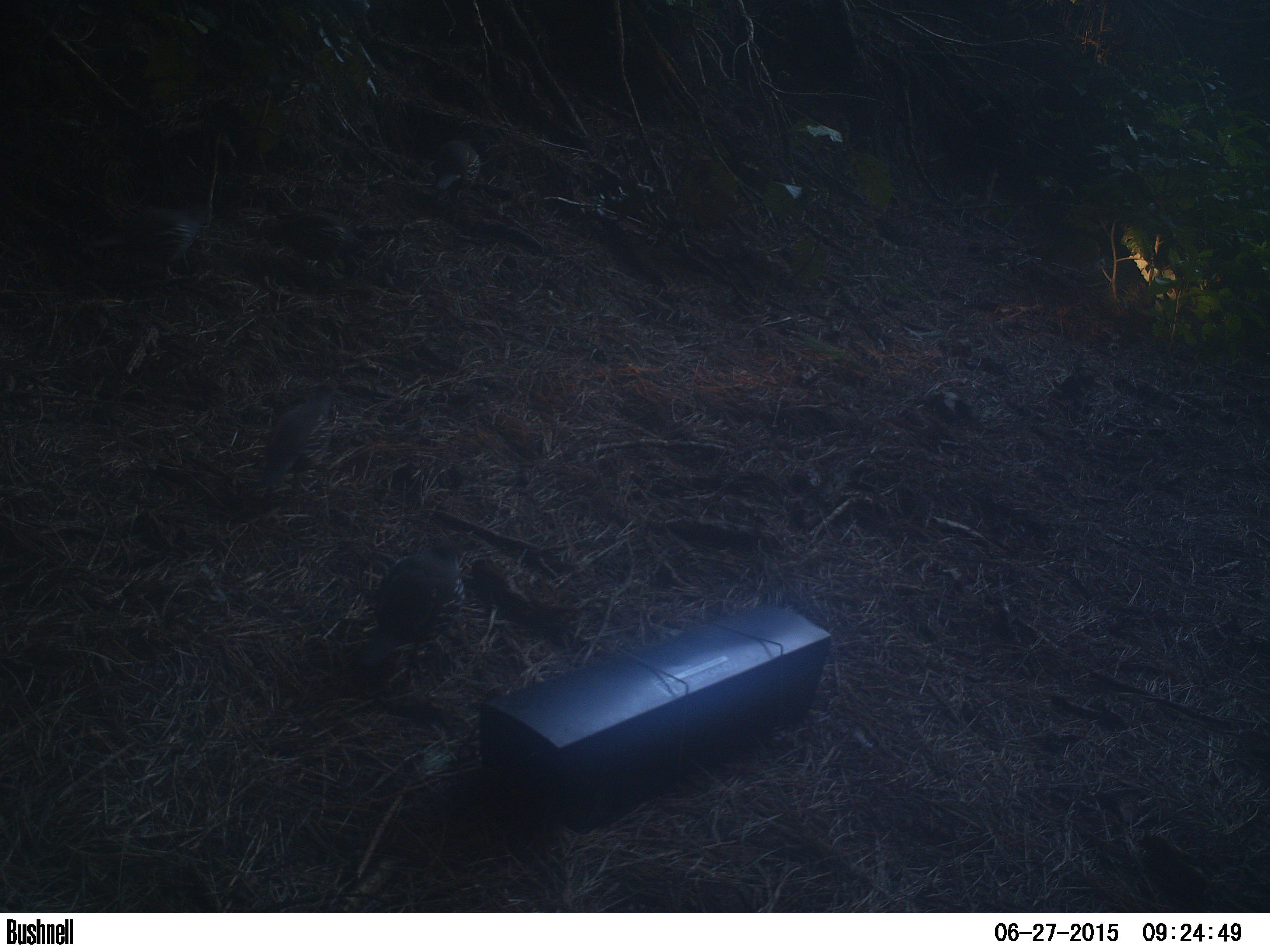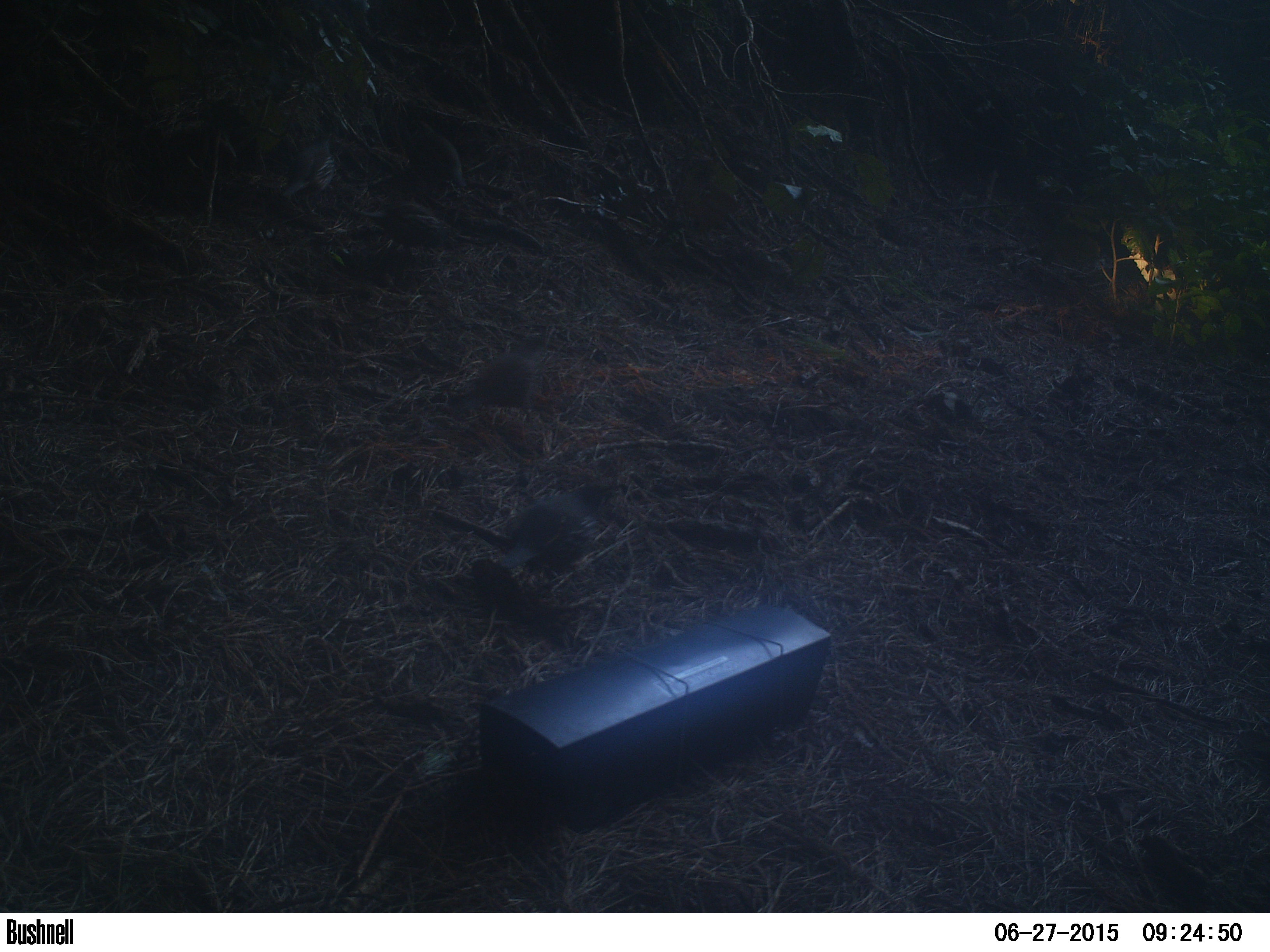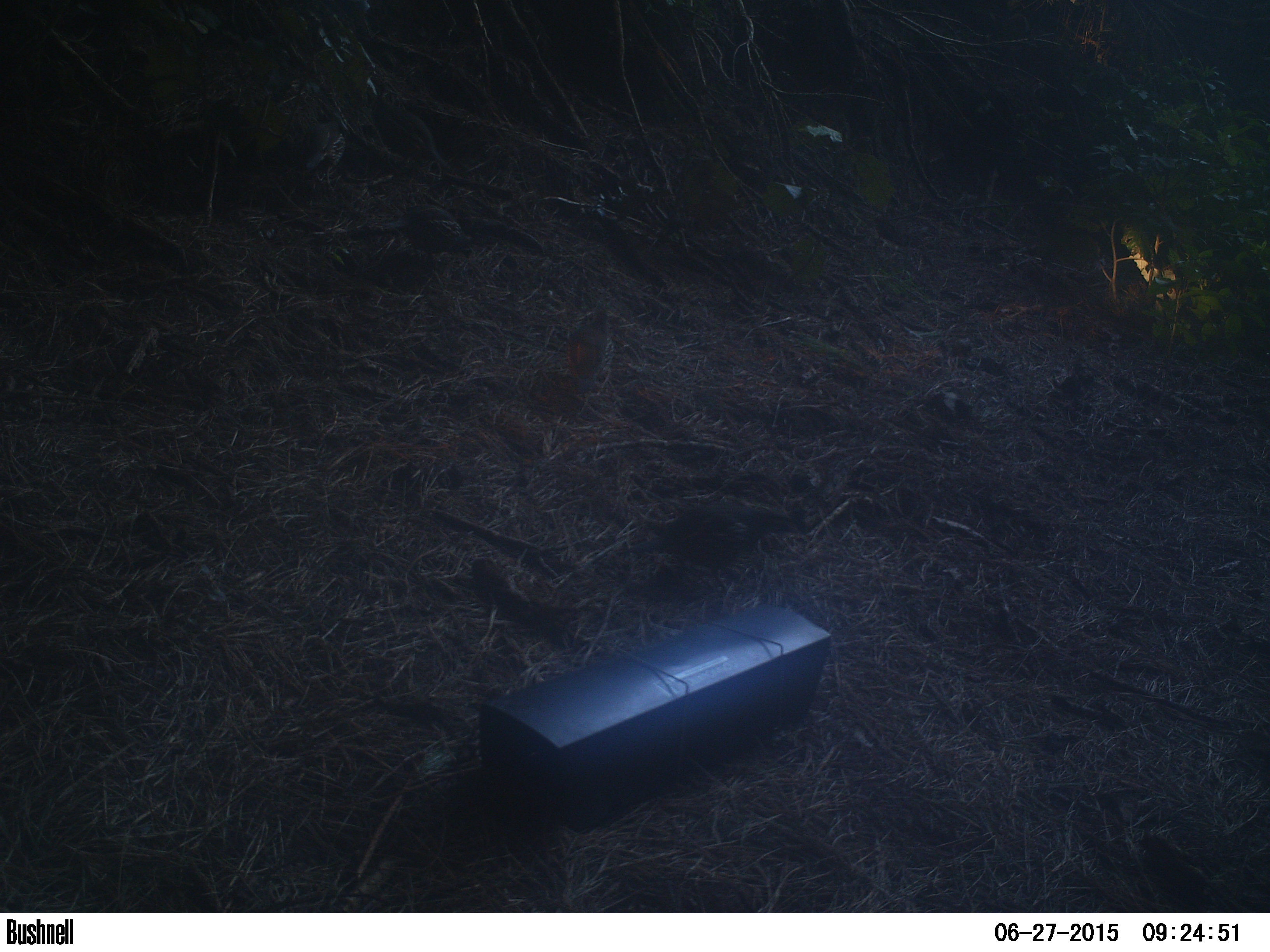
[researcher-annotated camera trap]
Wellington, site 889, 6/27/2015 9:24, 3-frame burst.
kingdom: Animalia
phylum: Chordata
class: Aves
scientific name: Aves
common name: bird